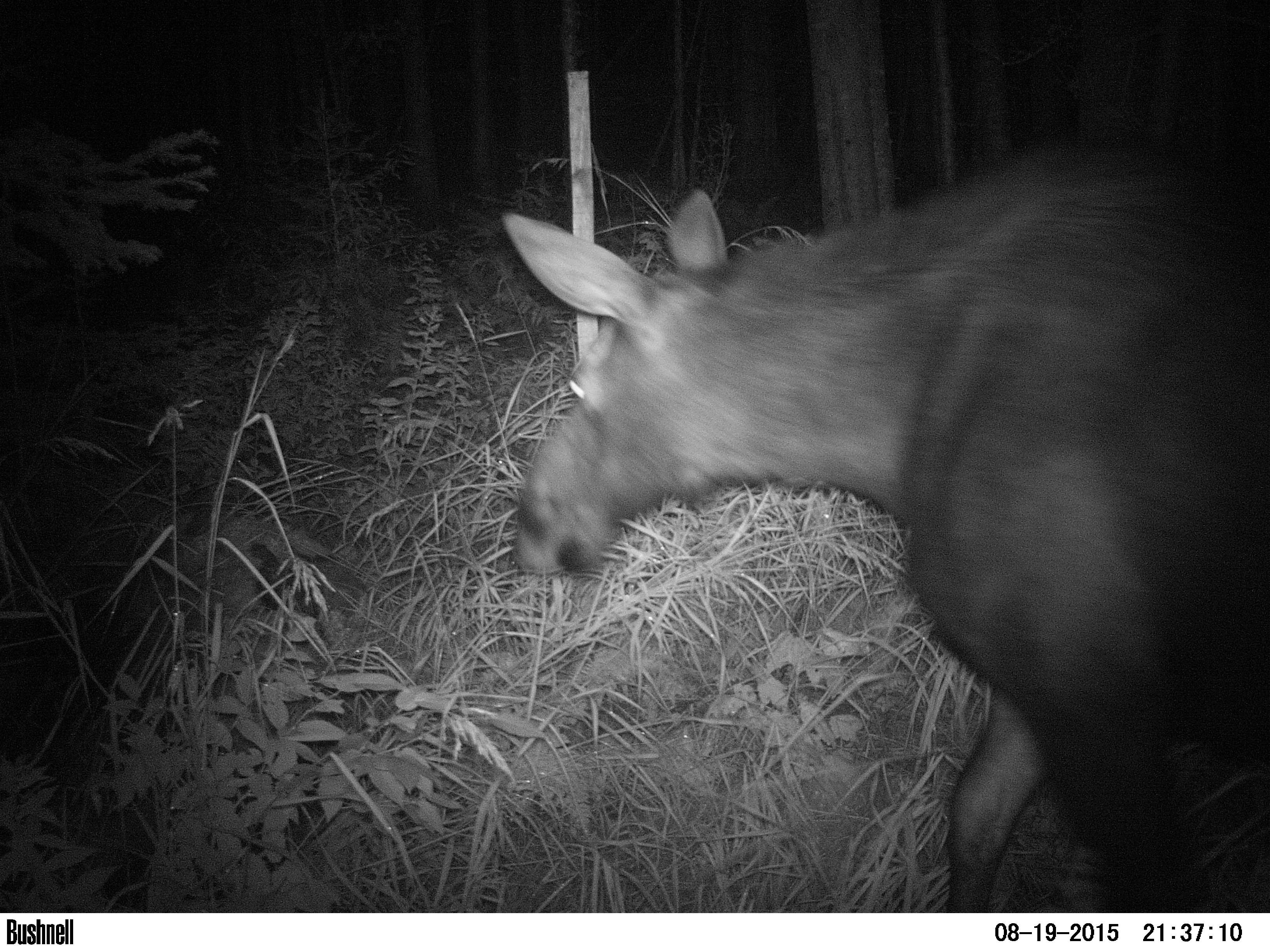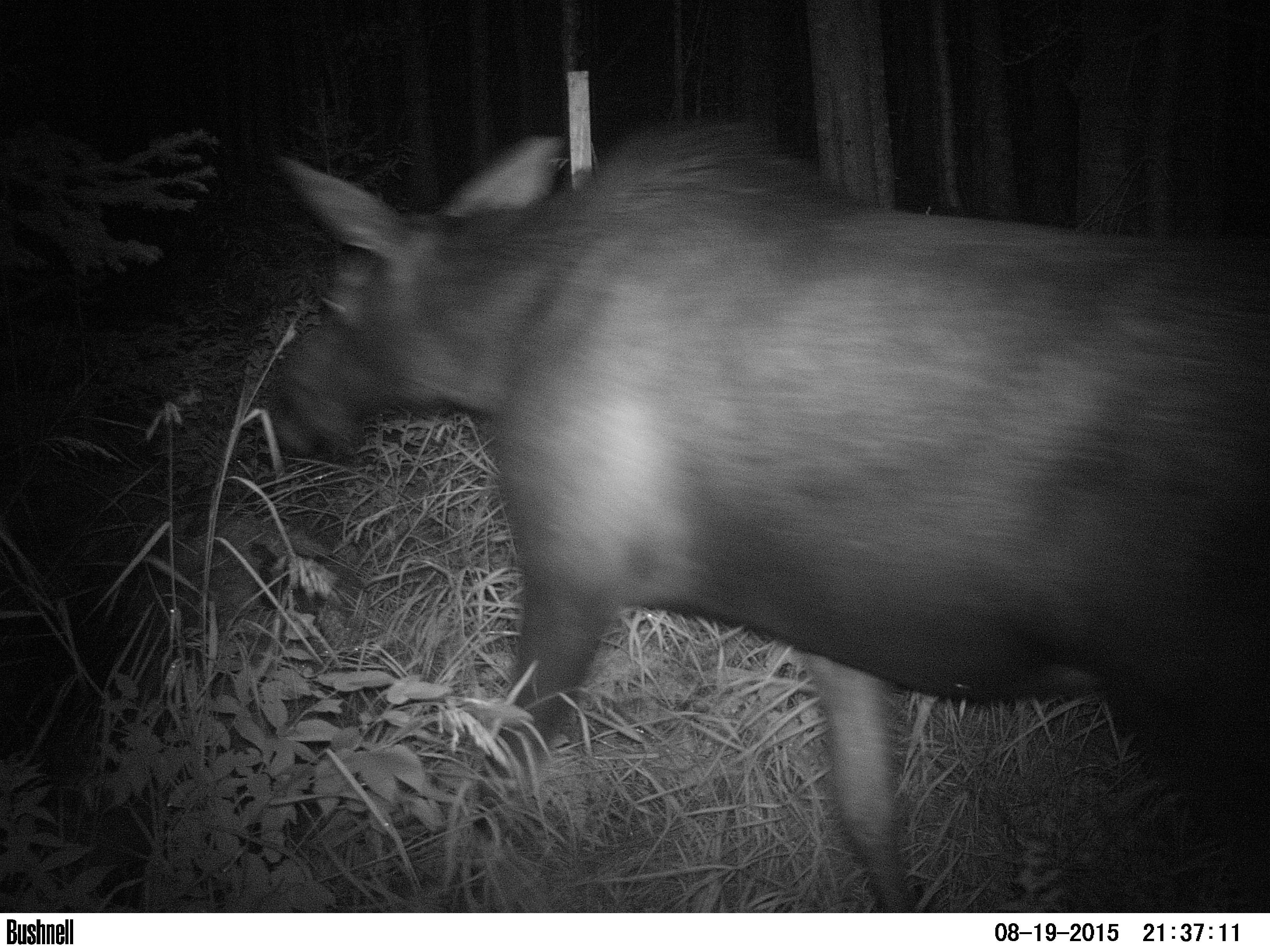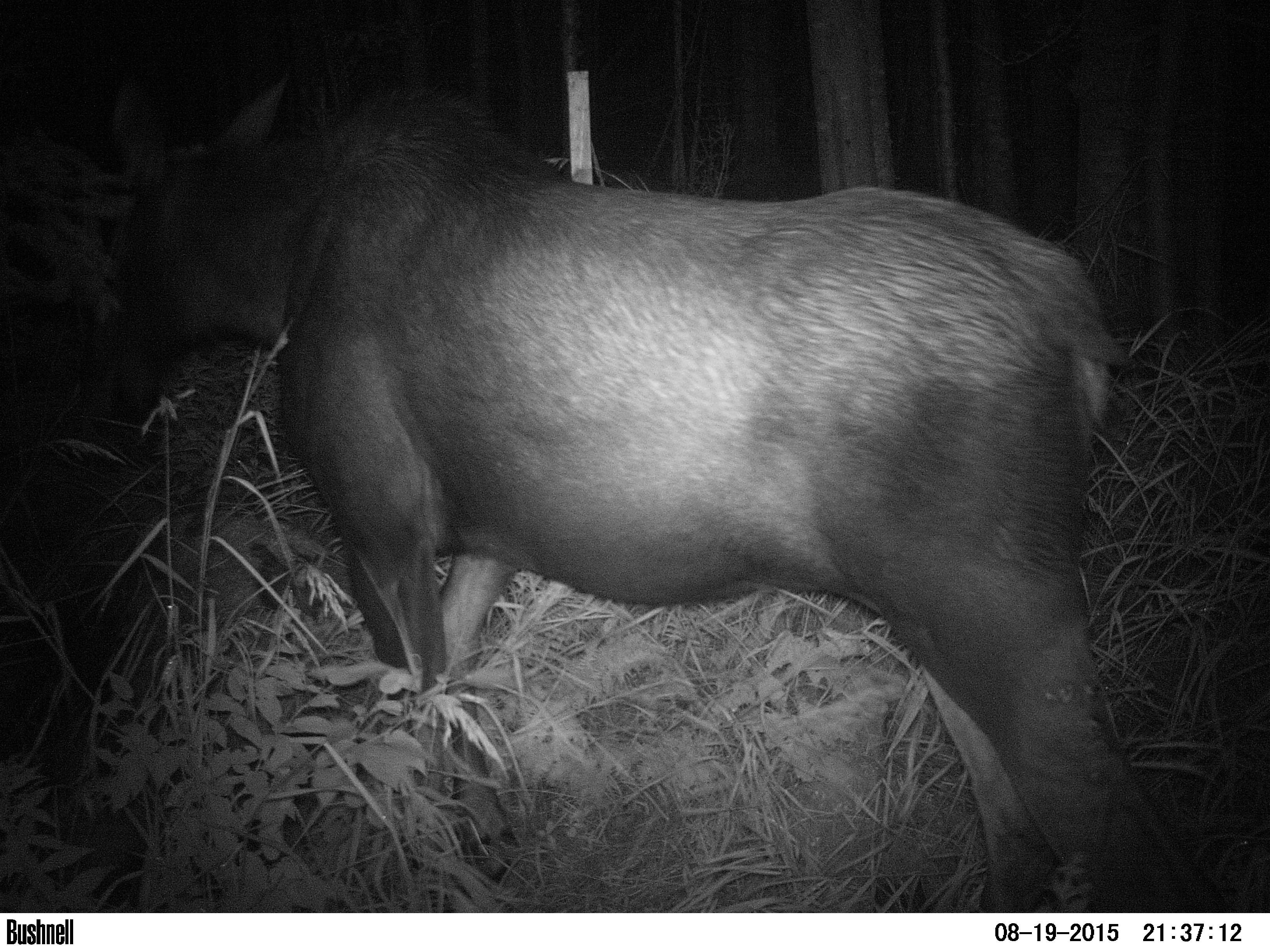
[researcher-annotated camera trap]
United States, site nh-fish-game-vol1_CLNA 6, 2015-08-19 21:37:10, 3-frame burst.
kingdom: Animalia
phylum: Chordata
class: Mammalia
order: Artiodactyla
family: Cervidae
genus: Alces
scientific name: Alces alces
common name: moose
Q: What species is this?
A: Moose (Alces alces).